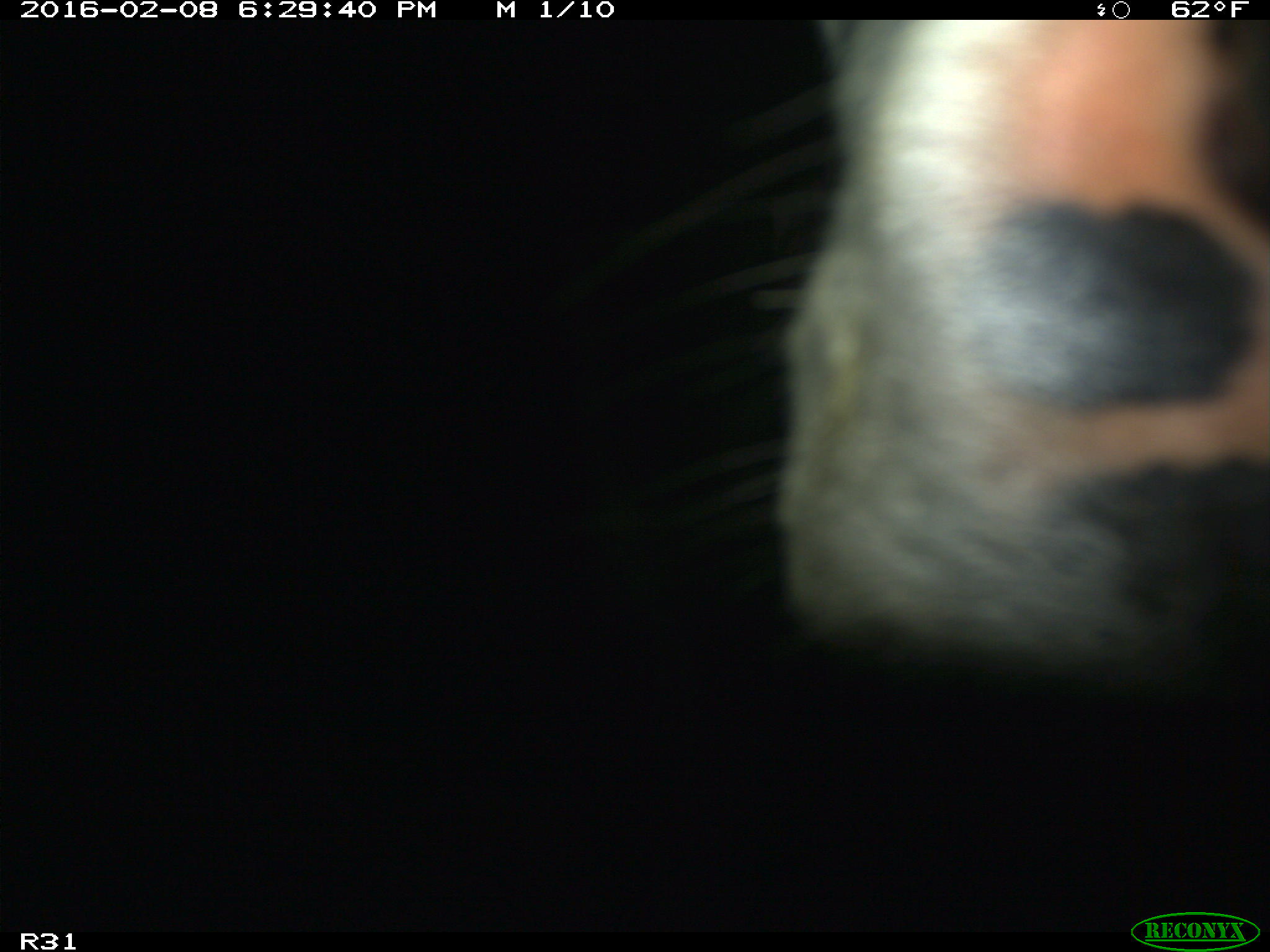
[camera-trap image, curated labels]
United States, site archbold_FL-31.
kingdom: Animalia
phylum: Chordata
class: Mammalia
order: Artiodactyla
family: Bovidae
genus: Bos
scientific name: Bos taurus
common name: domestic cow